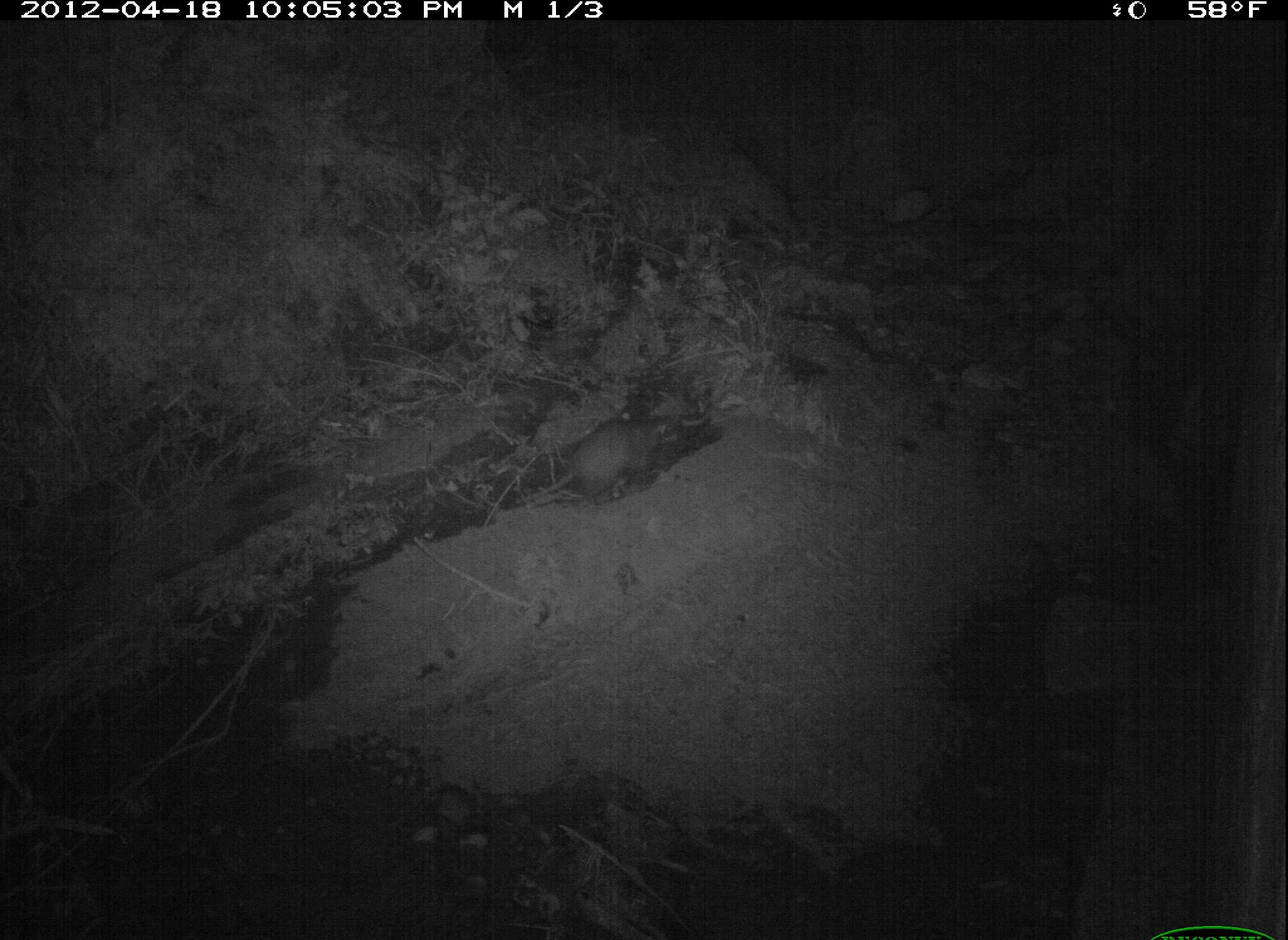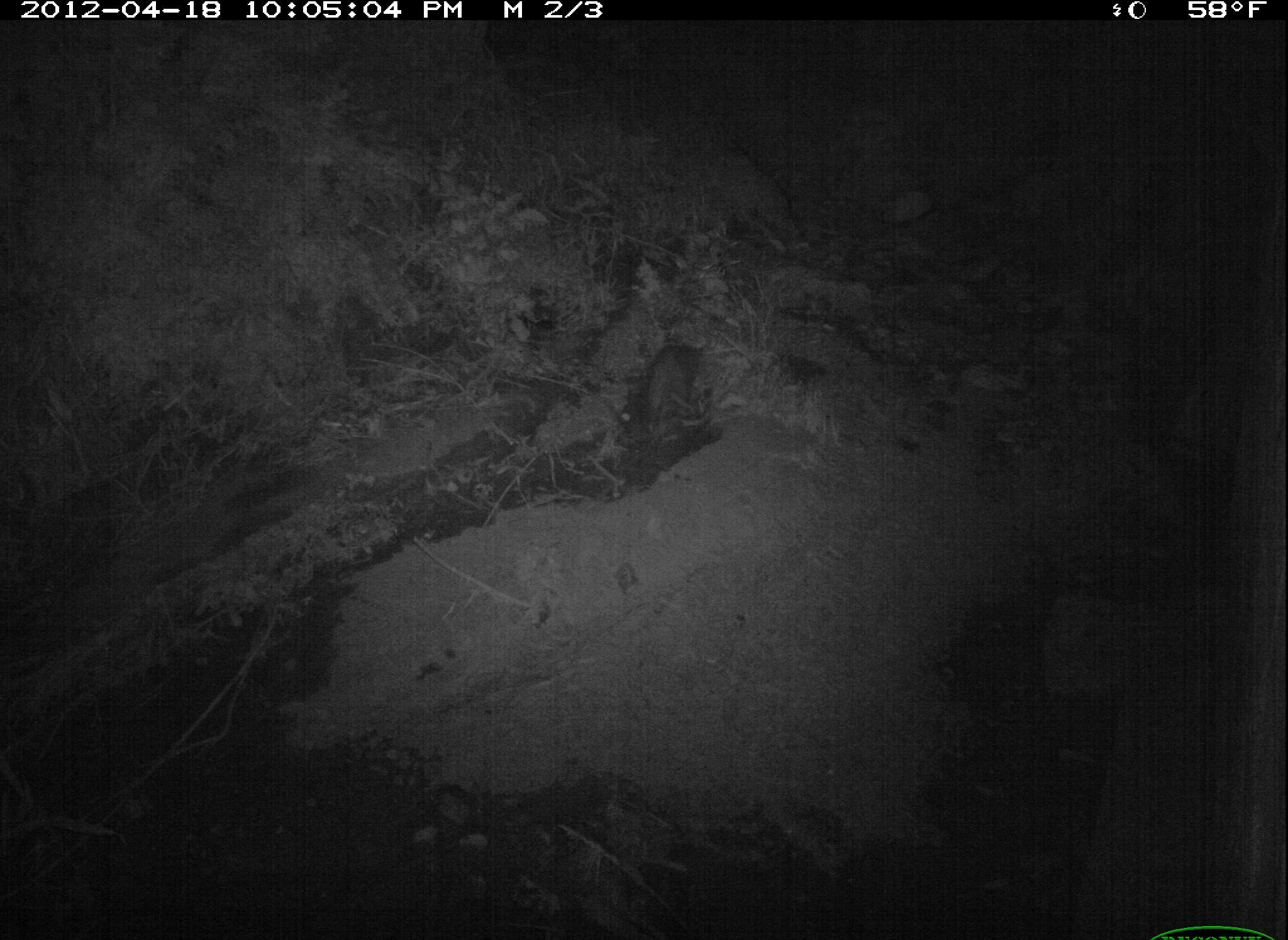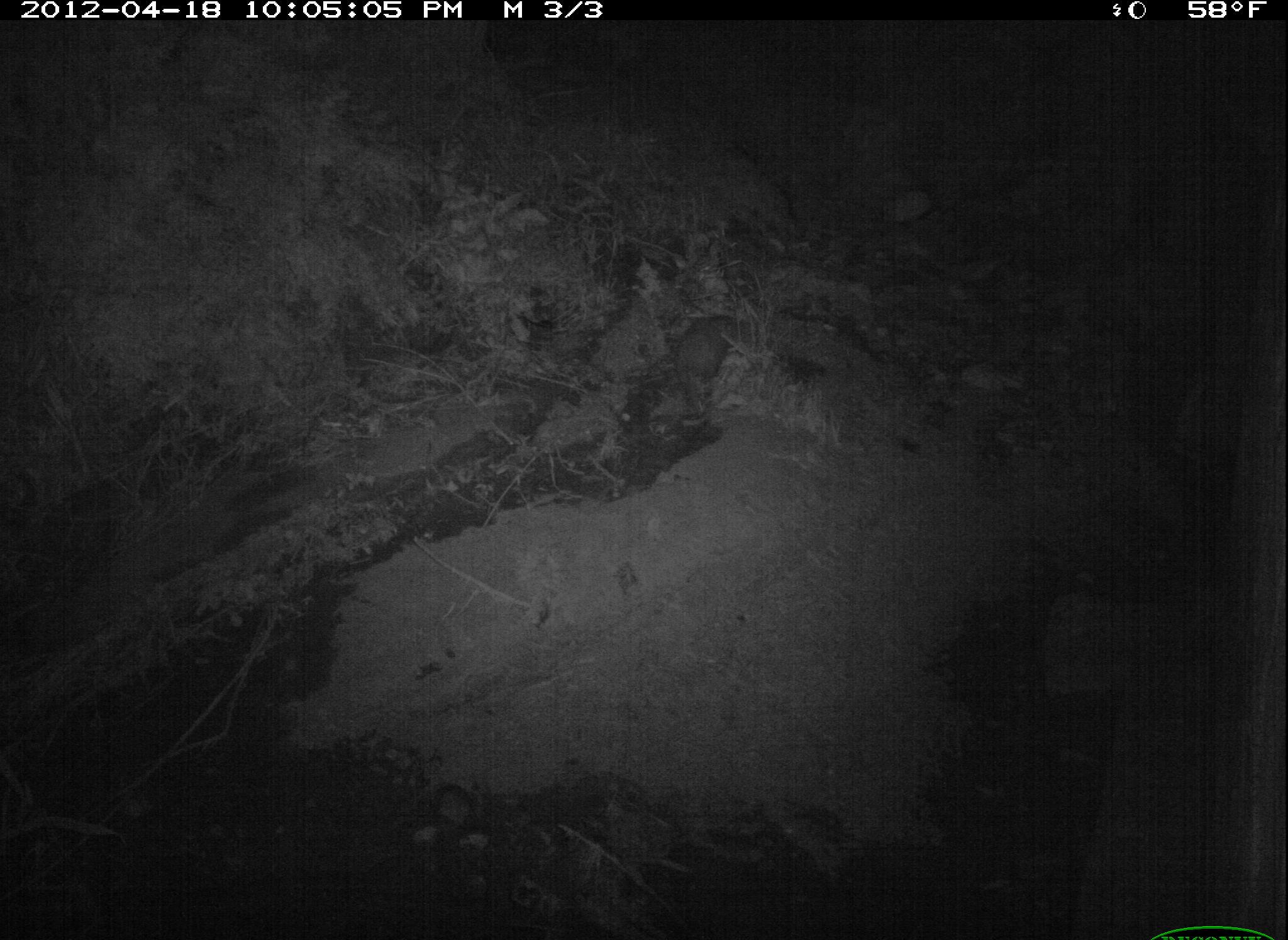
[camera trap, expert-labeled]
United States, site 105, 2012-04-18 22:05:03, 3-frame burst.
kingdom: Animalia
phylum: Chordata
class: Mammalia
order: Didelphimorphia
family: Didelphidae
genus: Didelphis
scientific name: Didelphis virginiana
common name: virginia opossum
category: opossum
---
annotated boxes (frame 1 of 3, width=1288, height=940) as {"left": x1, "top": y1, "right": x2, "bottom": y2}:
opossum: {"left": 506, "top": 396, "right": 689, "bottom": 519}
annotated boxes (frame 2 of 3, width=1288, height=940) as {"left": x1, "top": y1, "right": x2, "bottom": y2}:
opossum: {"left": 621, "top": 332, "right": 726, "bottom": 440}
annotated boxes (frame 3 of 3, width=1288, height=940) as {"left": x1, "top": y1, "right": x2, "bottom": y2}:
opossum: {"left": 660, "top": 298, "right": 760, "bottom": 422}